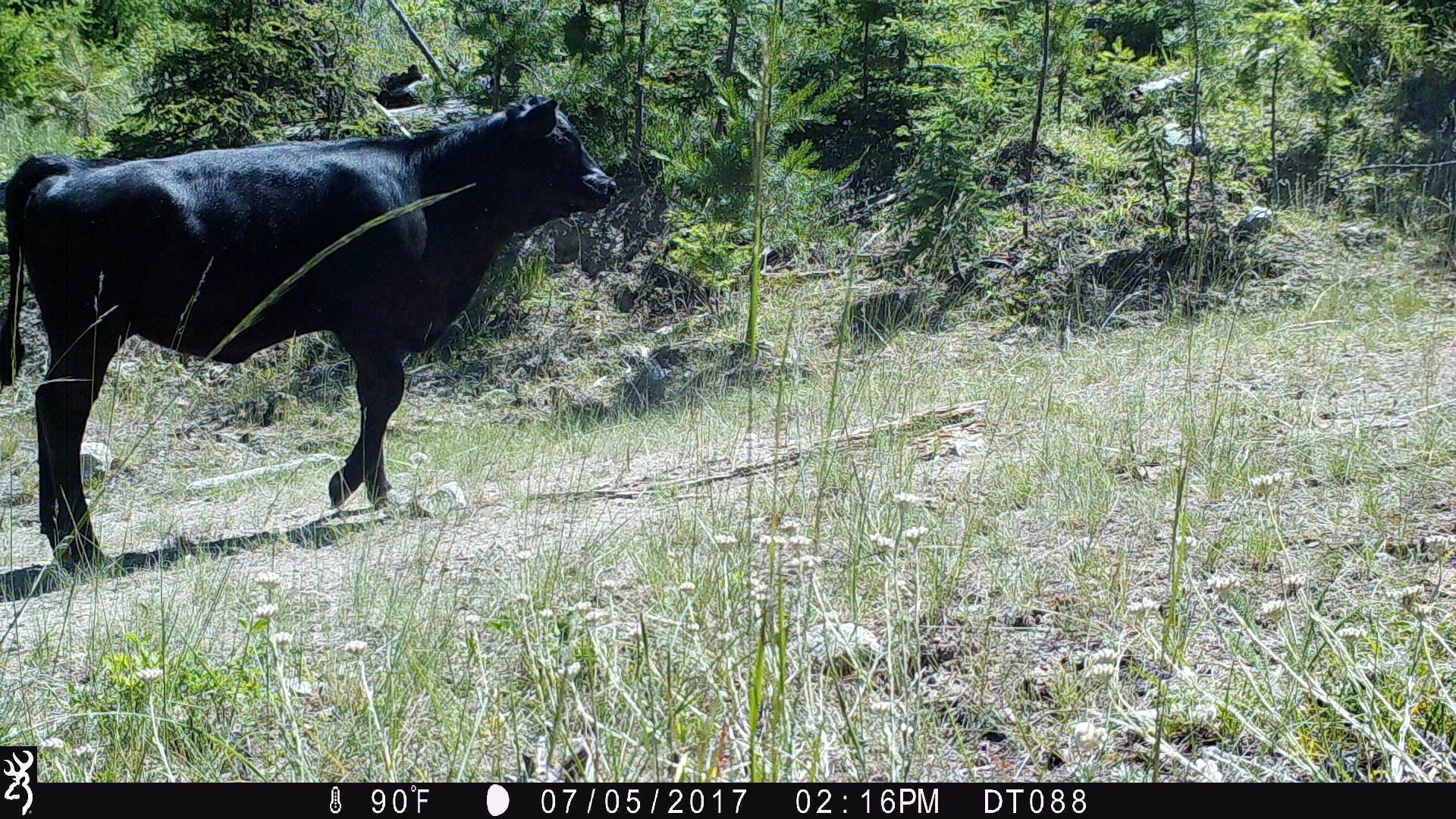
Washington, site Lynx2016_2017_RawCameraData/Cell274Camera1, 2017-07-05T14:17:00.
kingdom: Animalia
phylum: Chordata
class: Mammalia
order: Artiodactyla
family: Bovidae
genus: Bos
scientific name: Bos taurus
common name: domestic cattle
Domestic cattle (Bos taurus). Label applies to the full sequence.